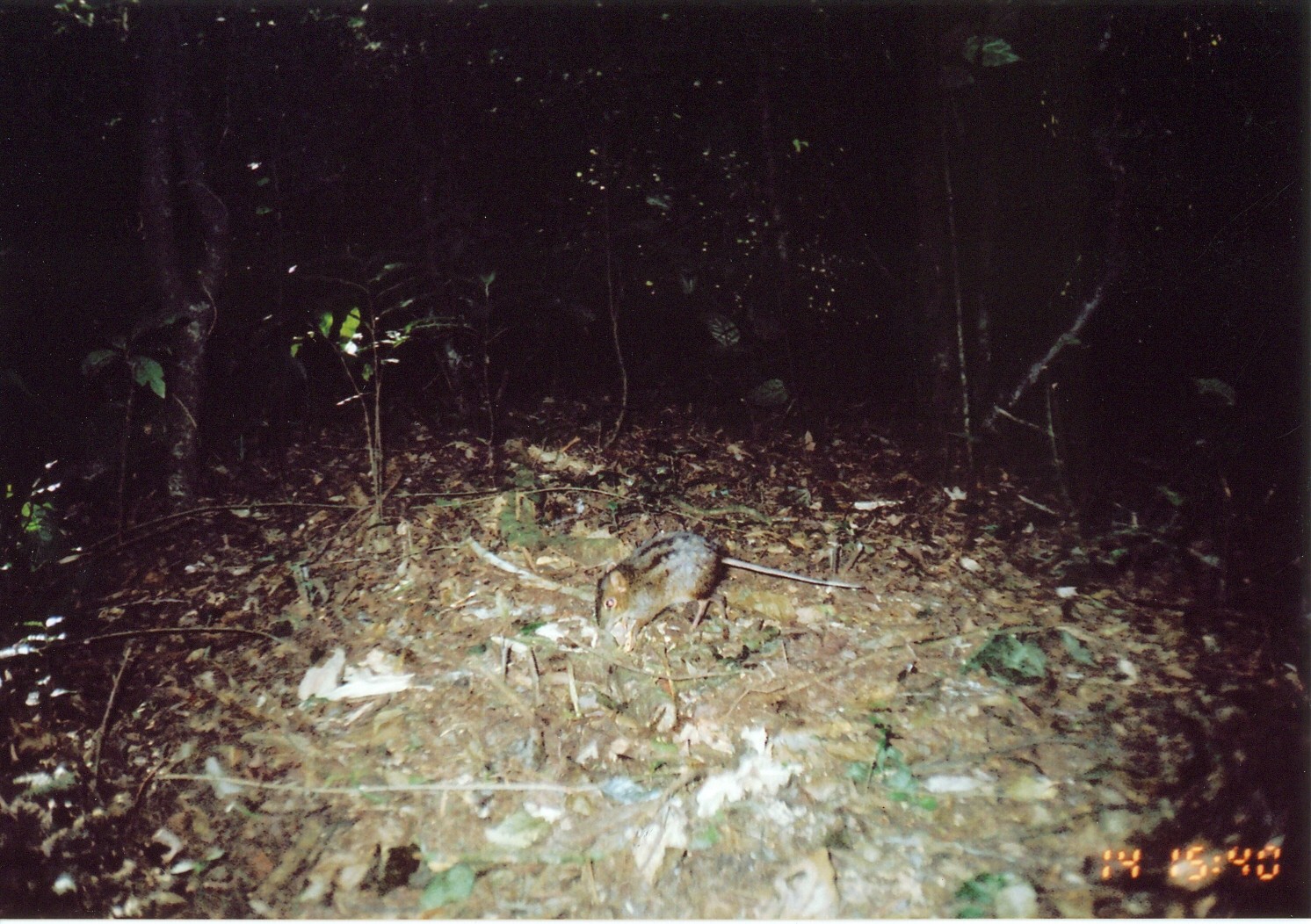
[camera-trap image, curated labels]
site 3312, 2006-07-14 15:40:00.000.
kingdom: Animalia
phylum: Chordata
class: Mammalia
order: Macroscelidea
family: Macroscelididae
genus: Rhynchocyon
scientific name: Rhynchocyon cirnei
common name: checkered sengi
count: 1